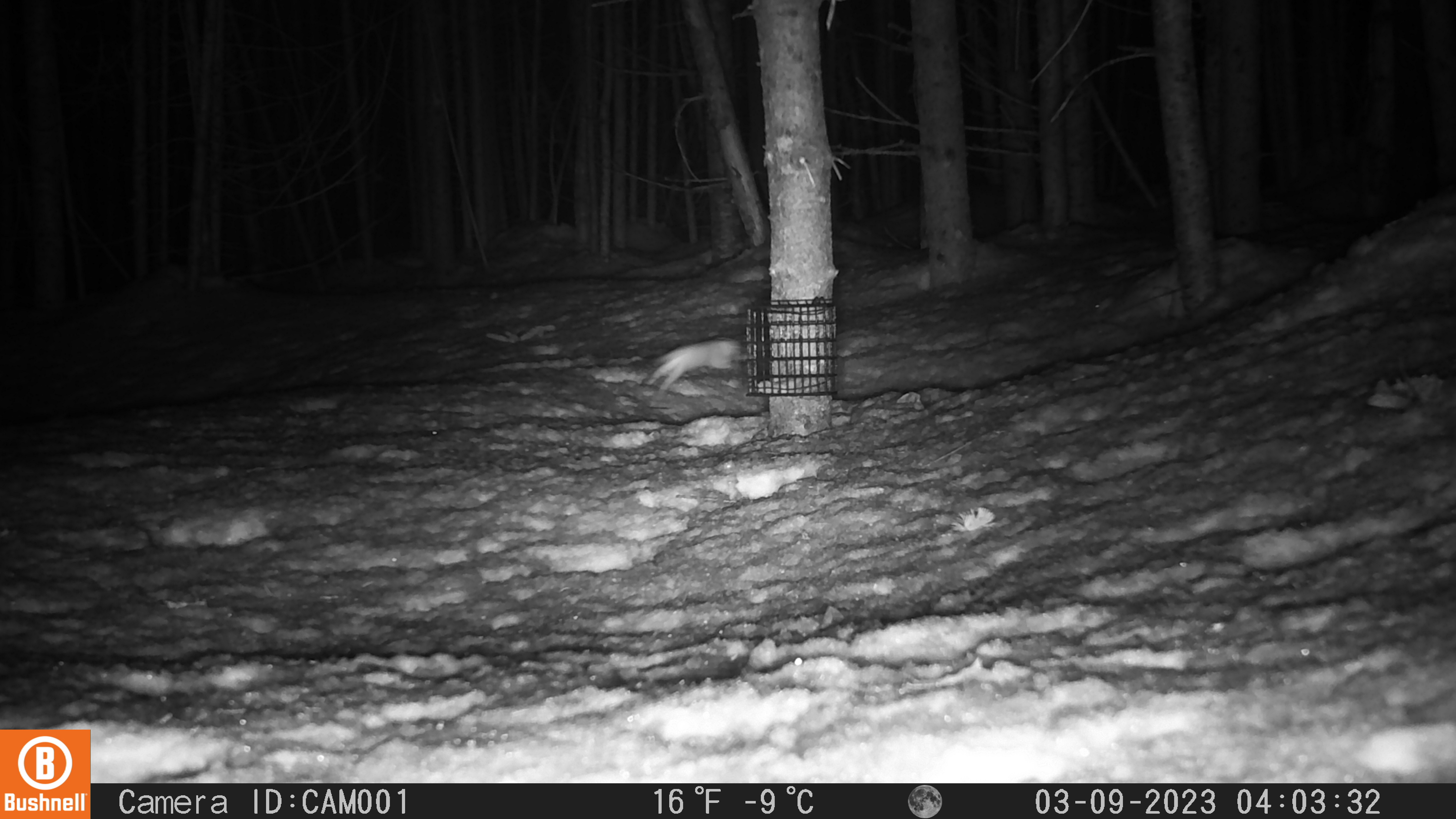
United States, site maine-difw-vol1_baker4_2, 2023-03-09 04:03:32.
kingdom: Animalia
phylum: Chordata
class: Mammalia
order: Carnivora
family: Mustelidae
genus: Mustela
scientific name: Mustela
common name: weasel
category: weasel sp.